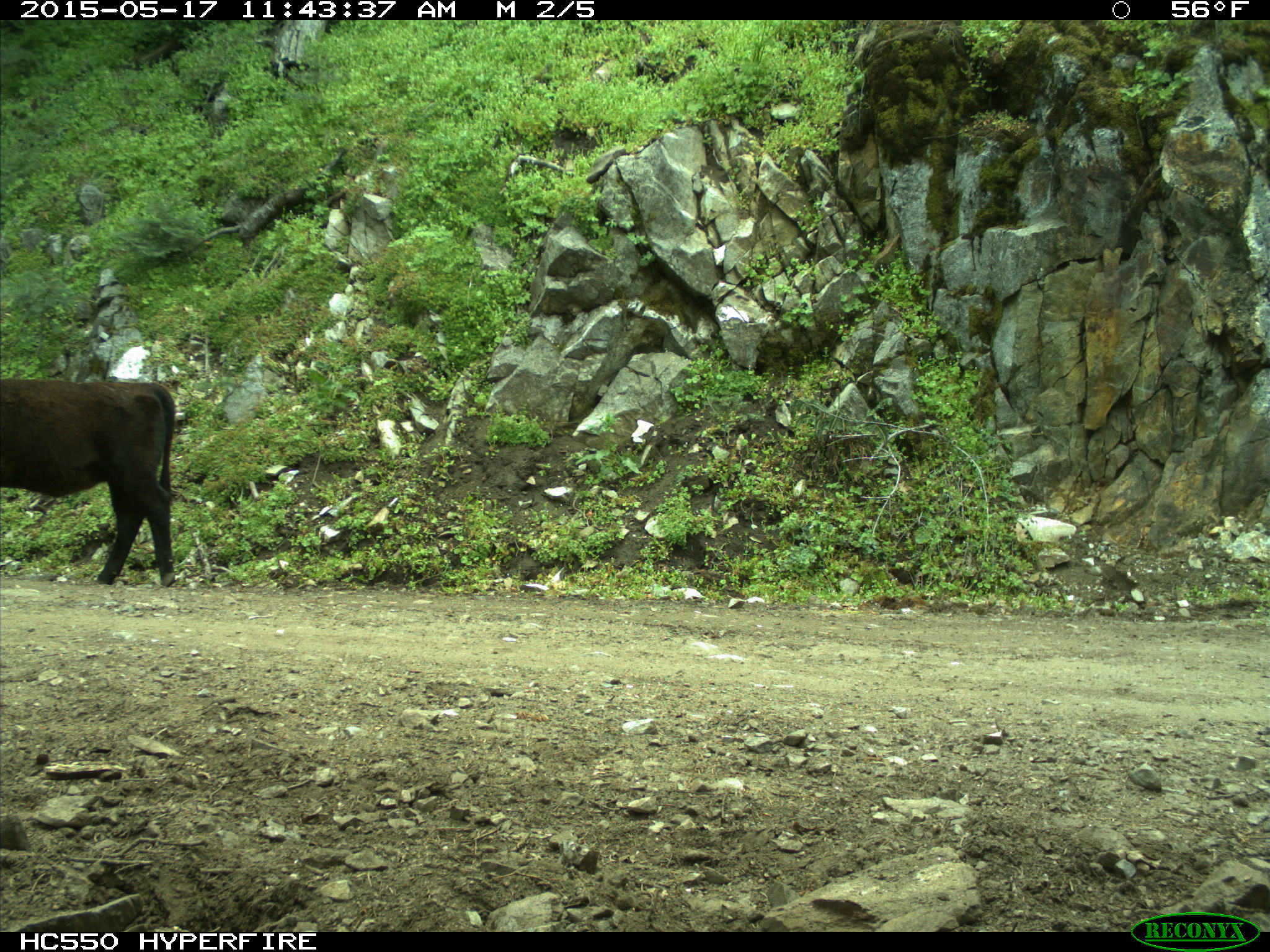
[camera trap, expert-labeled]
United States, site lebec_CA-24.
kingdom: Animalia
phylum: Chordata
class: Mammalia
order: Artiodactyla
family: Bovidae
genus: Bos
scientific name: Bos taurus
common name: domestic cow